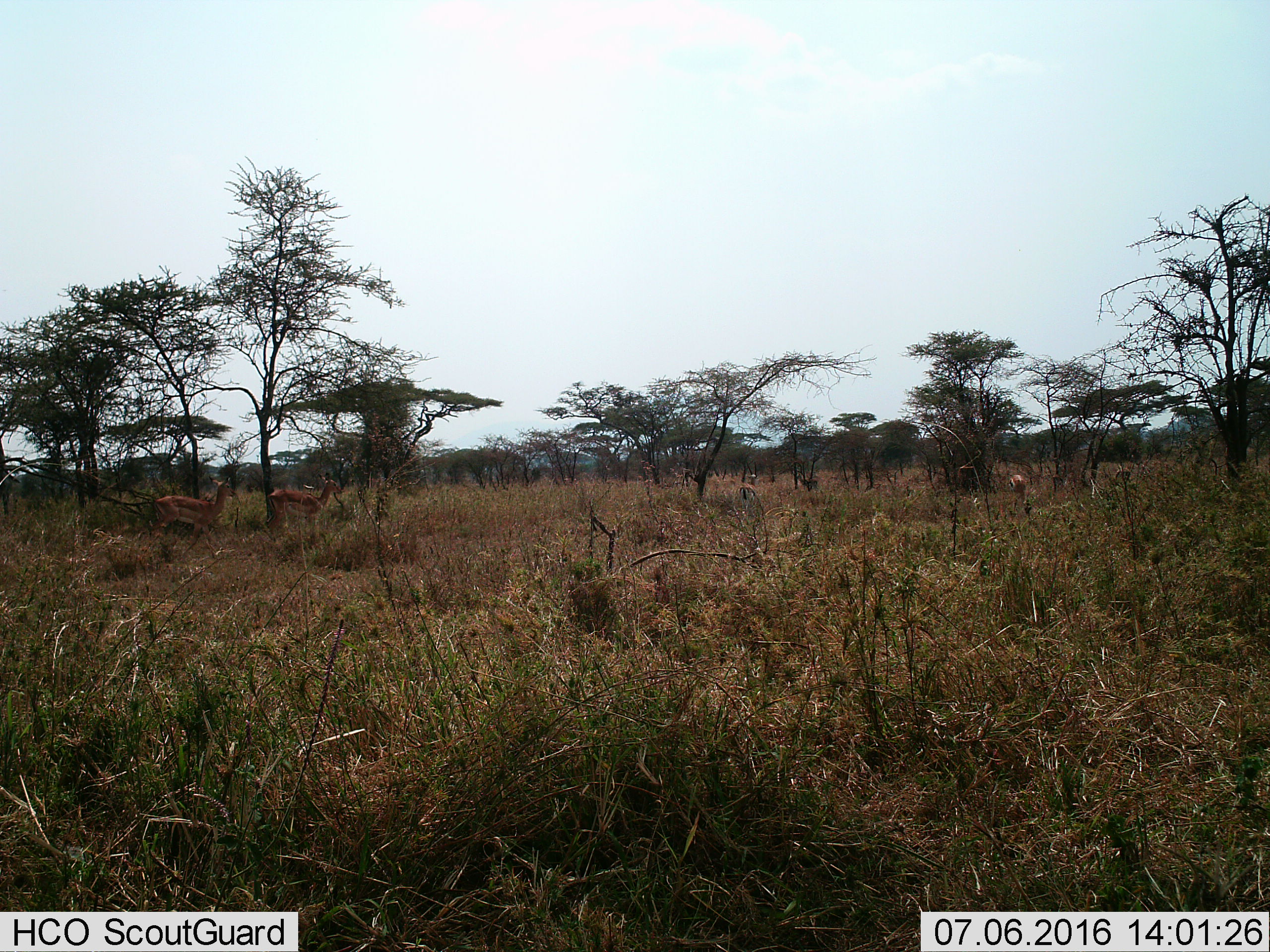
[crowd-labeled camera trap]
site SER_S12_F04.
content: unidentified animal